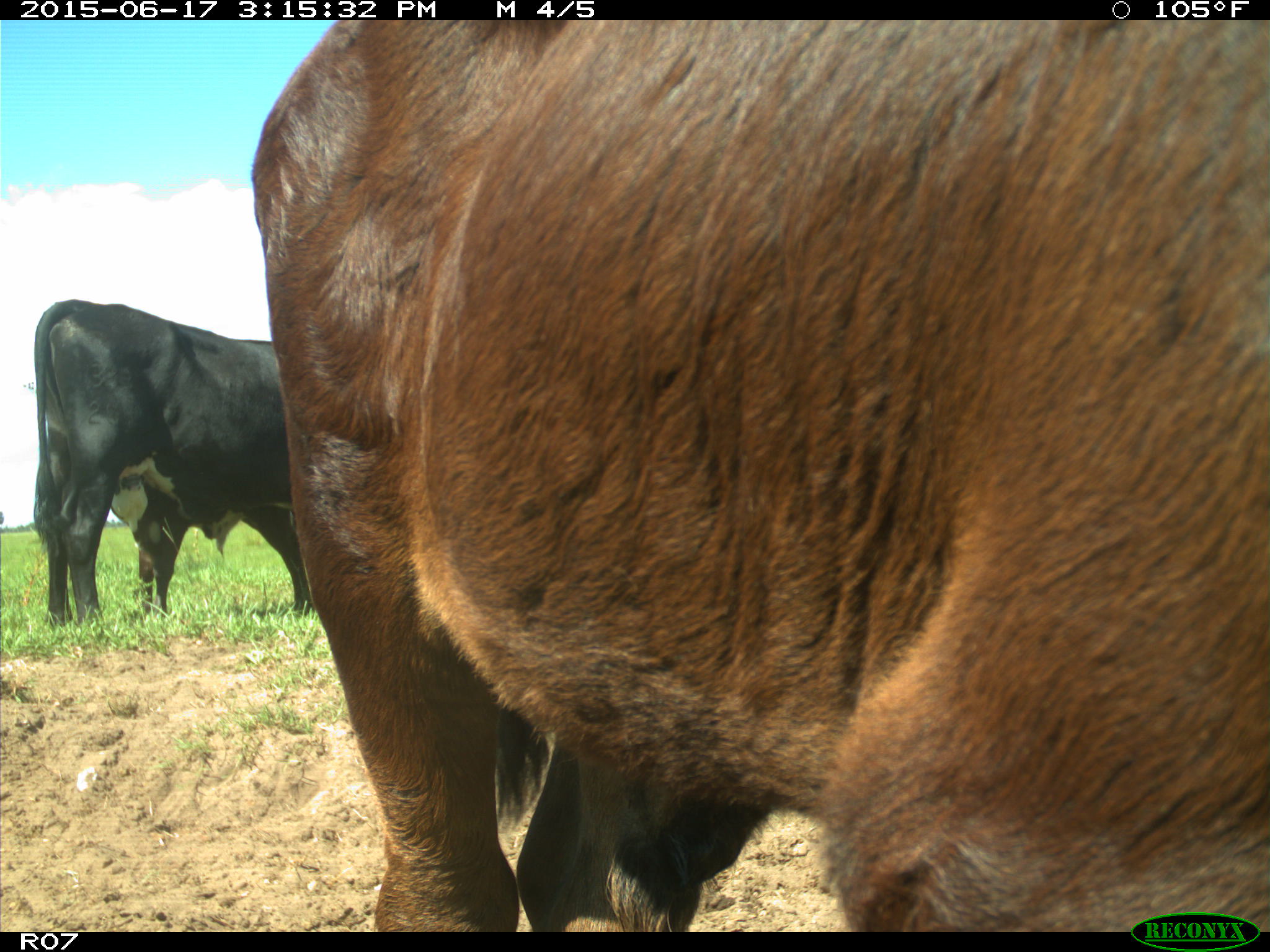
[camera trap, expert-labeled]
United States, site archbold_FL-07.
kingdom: Animalia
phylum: Chordata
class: Mammalia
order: Artiodactyla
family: Bovidae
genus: Bos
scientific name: Bos taurus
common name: domestic cow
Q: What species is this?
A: Bos taurus (domestic cow).